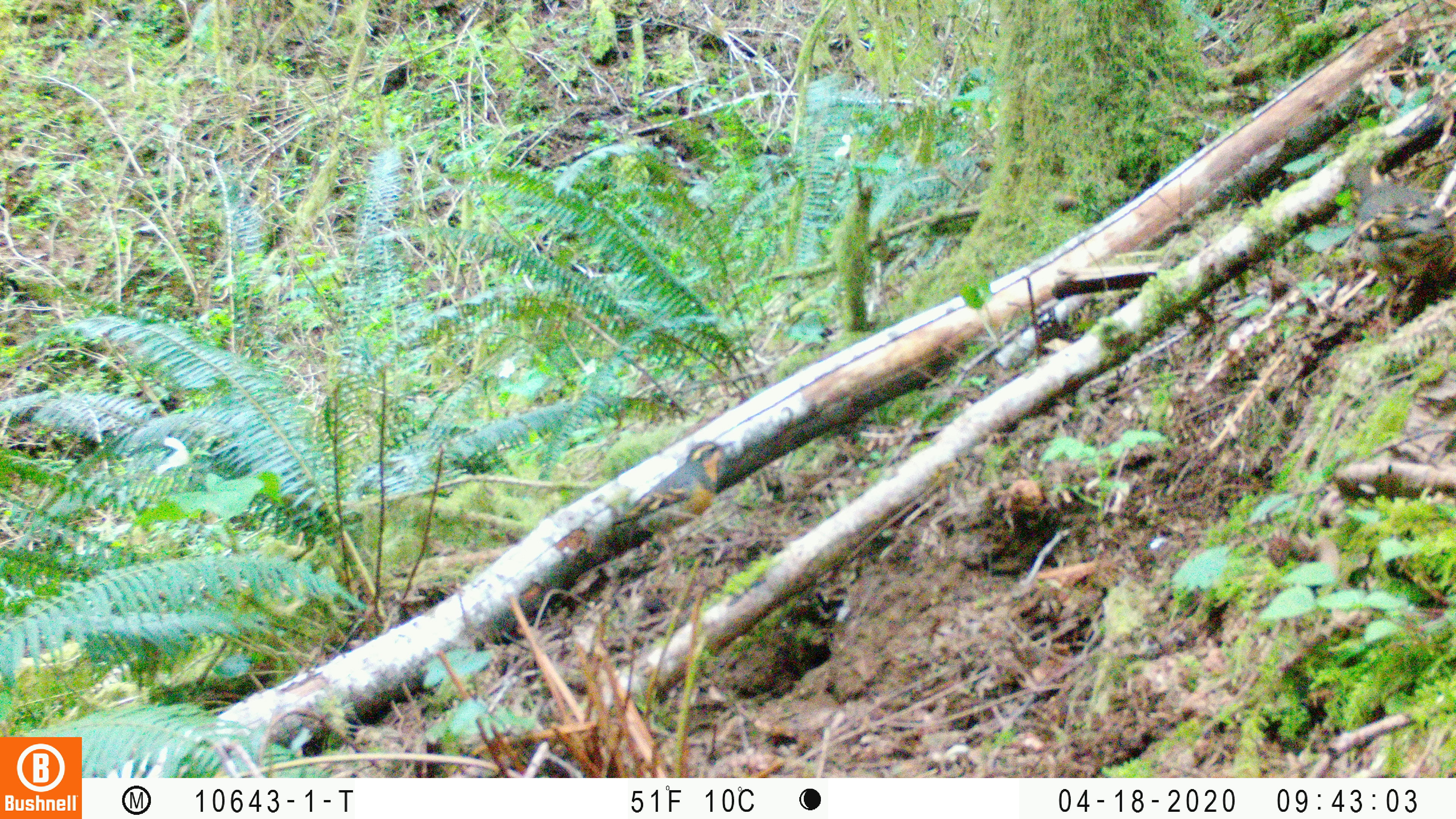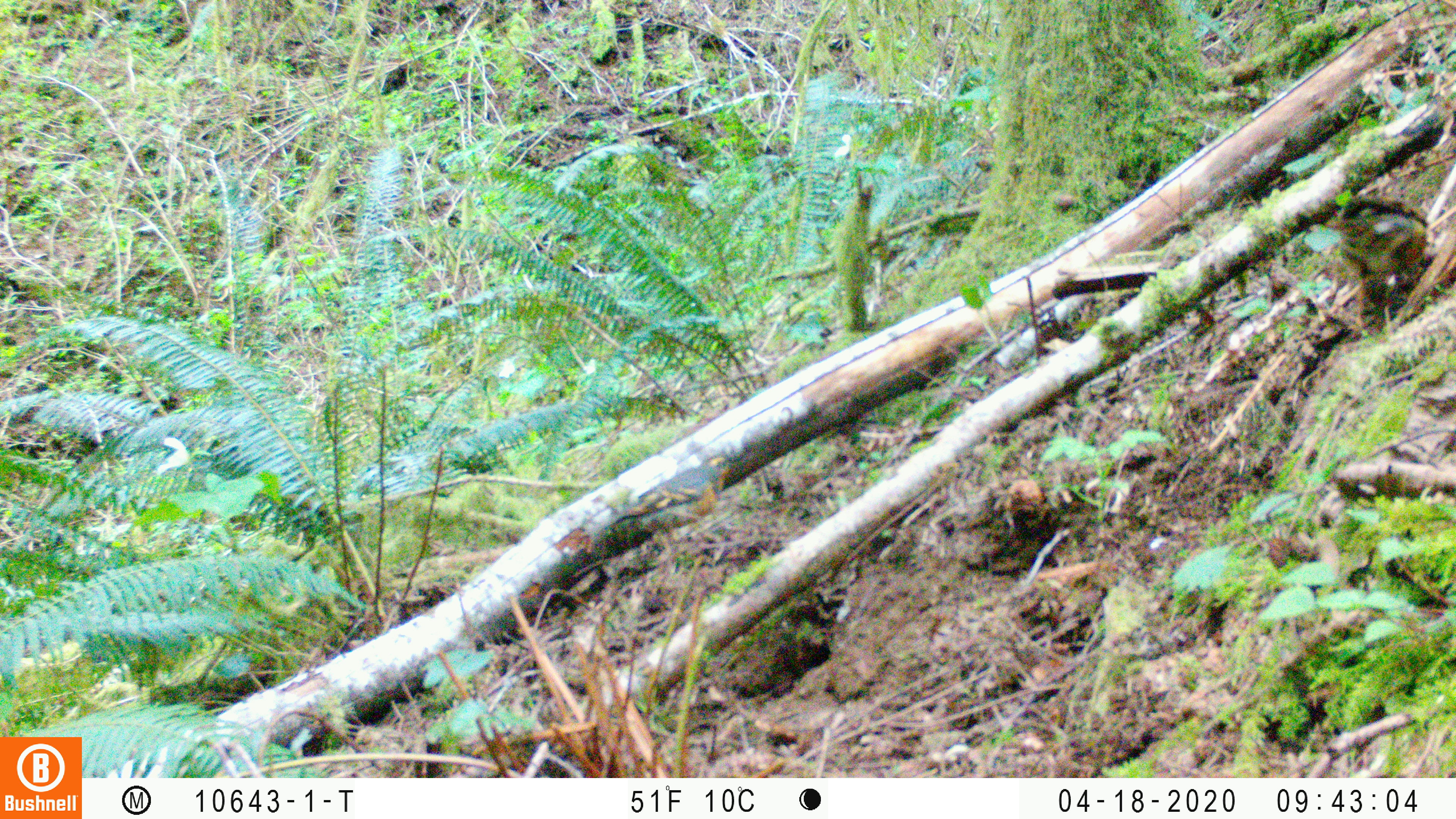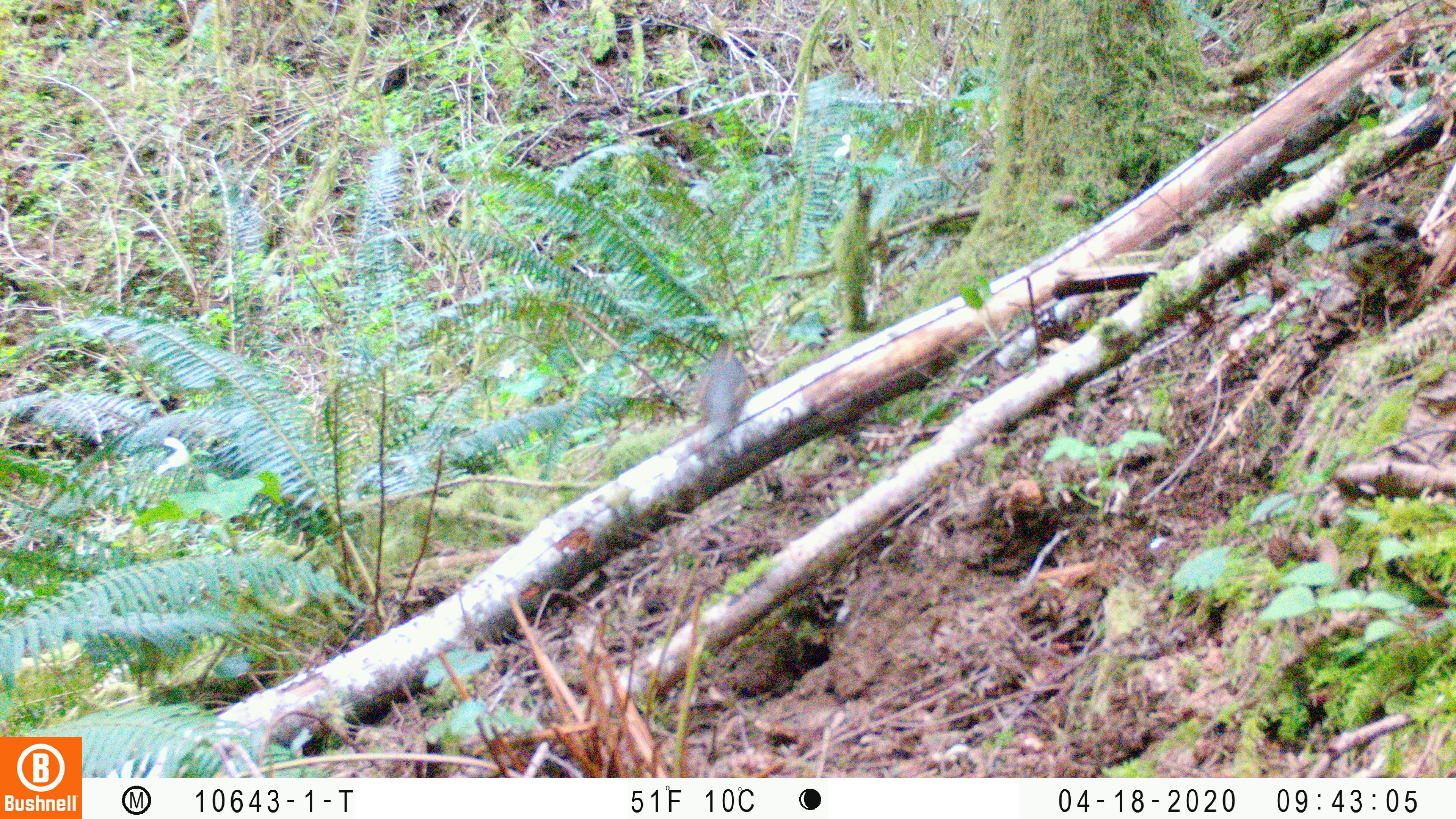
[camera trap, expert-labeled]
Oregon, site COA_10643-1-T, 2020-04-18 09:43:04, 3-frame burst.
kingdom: Animalia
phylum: Chordata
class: Aves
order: Passeriformes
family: Turdidae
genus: Ixoreus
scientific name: Ixoreus naevius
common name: varied thrush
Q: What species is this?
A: Varied thrush (Ixoreus naevius).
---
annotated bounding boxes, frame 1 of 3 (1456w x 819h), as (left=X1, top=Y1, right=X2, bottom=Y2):
varied thrush: (left=1344, top=159, right=1450, bottom=322); (left=604, top=436, right=732, bottom=550)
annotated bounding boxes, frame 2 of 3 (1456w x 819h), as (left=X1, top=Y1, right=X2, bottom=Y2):
varied thrush: (left=1326, top=192, right=1436, bottom=311); (left=609, top=452, right=741, bottom=544)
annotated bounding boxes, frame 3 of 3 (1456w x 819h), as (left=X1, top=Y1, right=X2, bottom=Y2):
varied thrush: (left=1333, top=192, right=1424, bottom=338); (left=688, top=338, right=754, bottom=447)